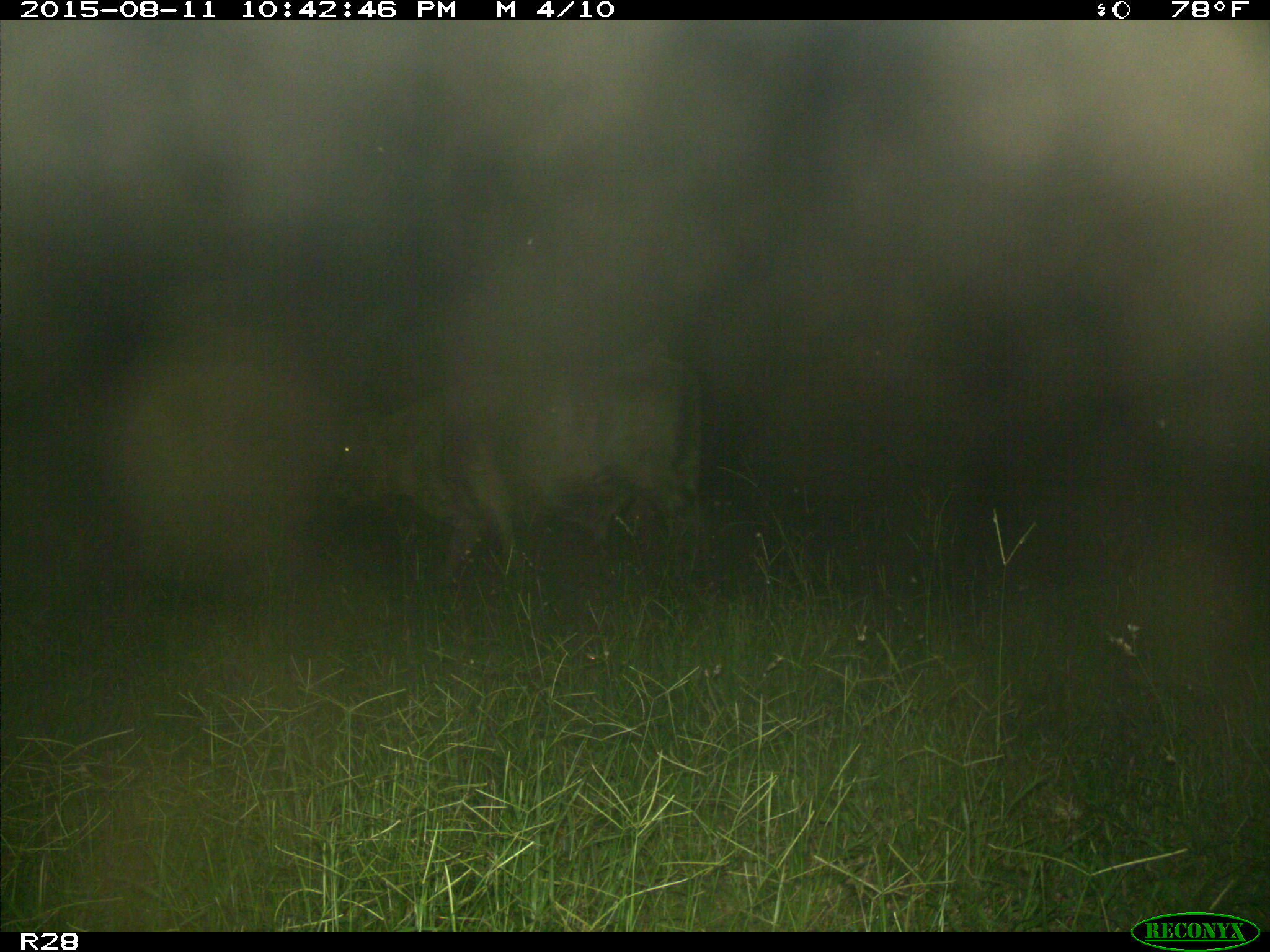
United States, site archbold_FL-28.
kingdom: Animalia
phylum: Chordata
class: Mammalia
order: Artiodactyla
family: Bovidae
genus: Bos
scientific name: Bos taurus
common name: domestic cow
Bos taurus (domestic cow).